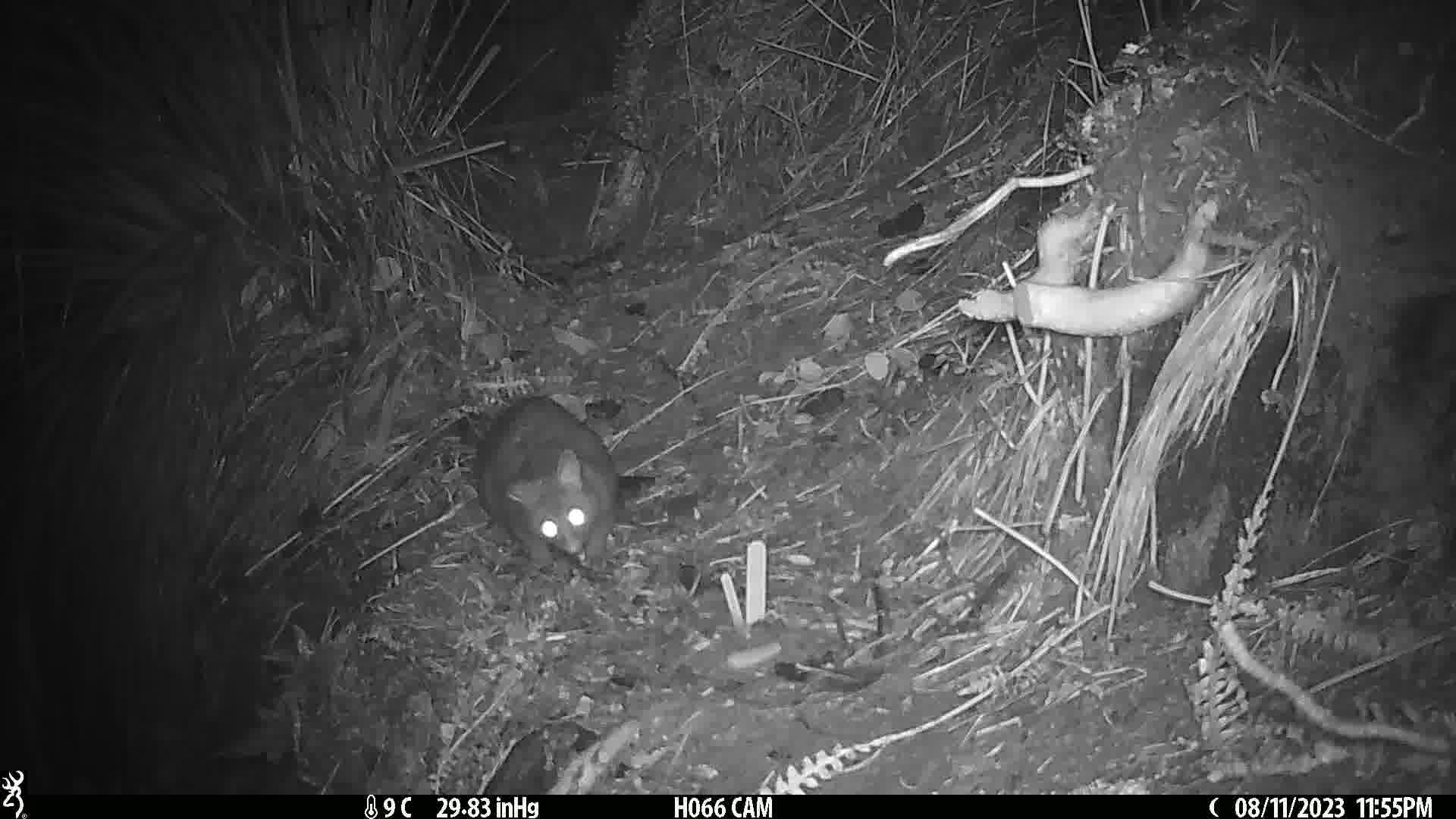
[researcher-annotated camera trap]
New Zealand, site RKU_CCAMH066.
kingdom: Animalia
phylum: Chordata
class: Mammalia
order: Diprotodontia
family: Phalangeridae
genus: Trichosurus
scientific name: Trichosurus vulpecula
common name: common brushtail possum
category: possum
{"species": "possum (common brushtail possum) (Trichosurus vulpecula)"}